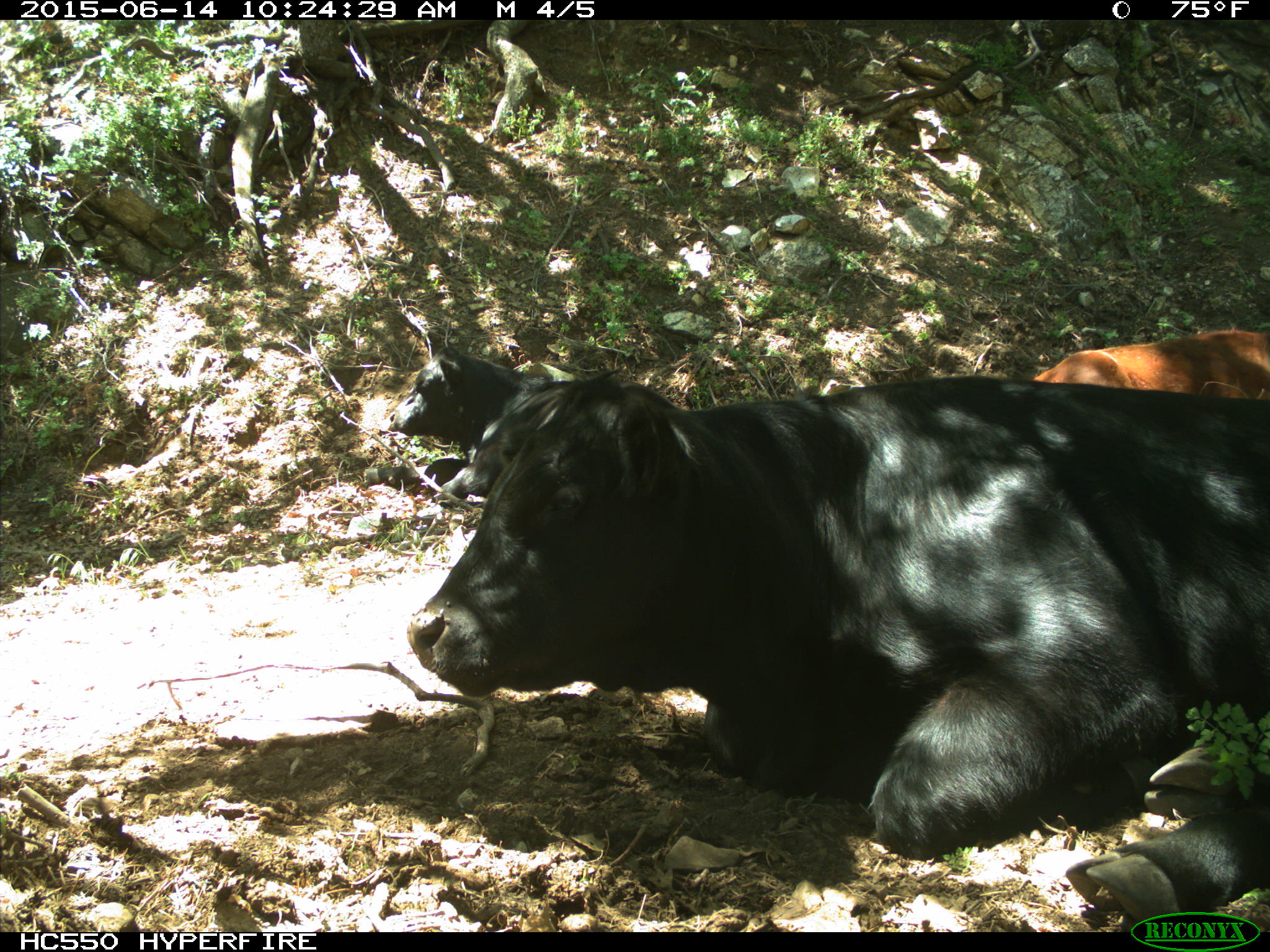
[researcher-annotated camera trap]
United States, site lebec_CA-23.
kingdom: Animalia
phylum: Chordata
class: Mammalia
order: Artiodactyla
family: Bovidae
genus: Bos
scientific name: Bos taurus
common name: domestic cow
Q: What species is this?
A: Bos taurus (domestic cow).